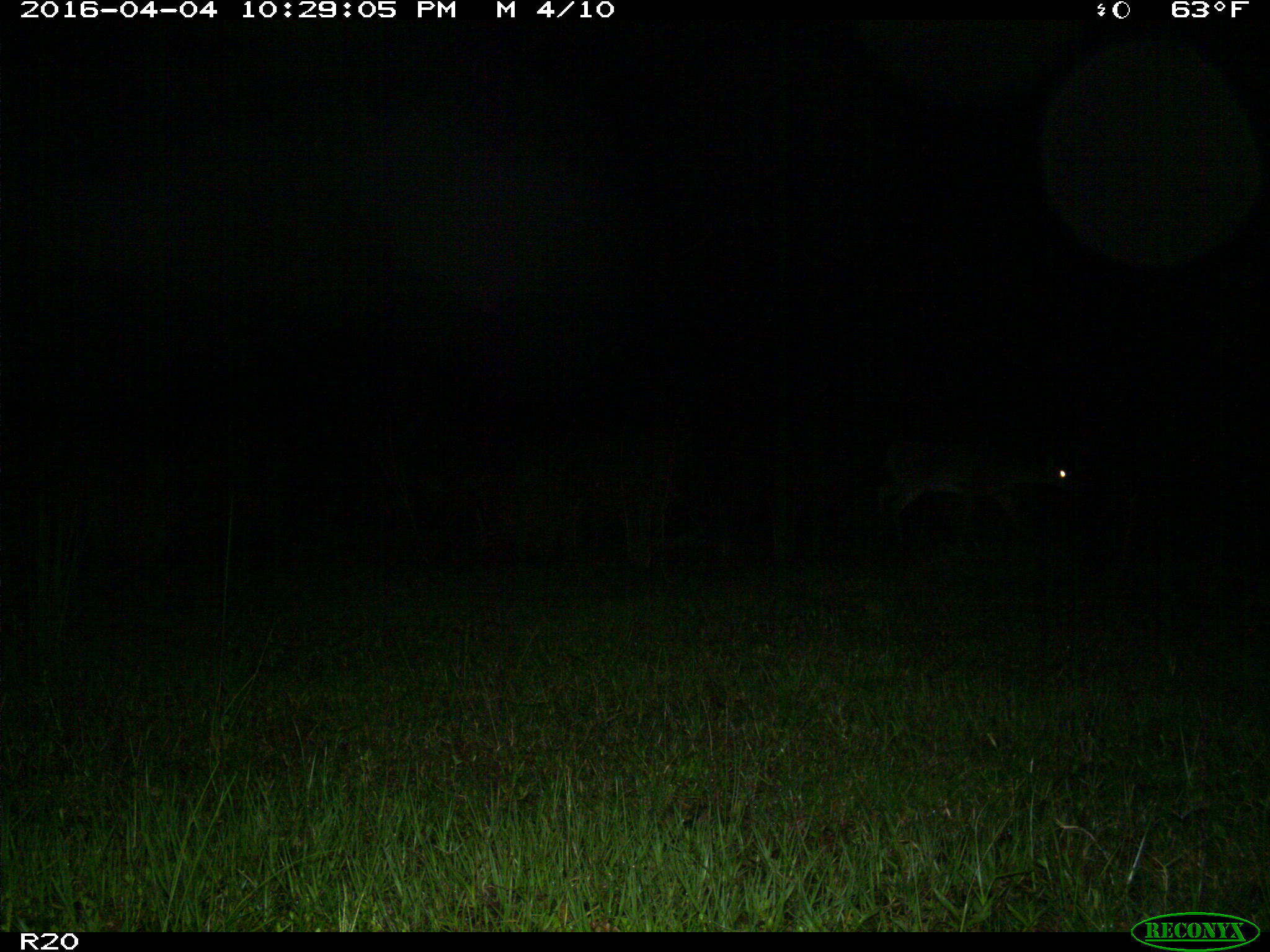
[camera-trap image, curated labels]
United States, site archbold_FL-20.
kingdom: Animalia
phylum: Chordata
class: Mammalia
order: Artiodactyla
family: Cervidae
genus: Odocoileus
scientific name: Odocoileus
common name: deer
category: unidentified deer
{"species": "unidentified deer (deer) (Odocoileus)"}